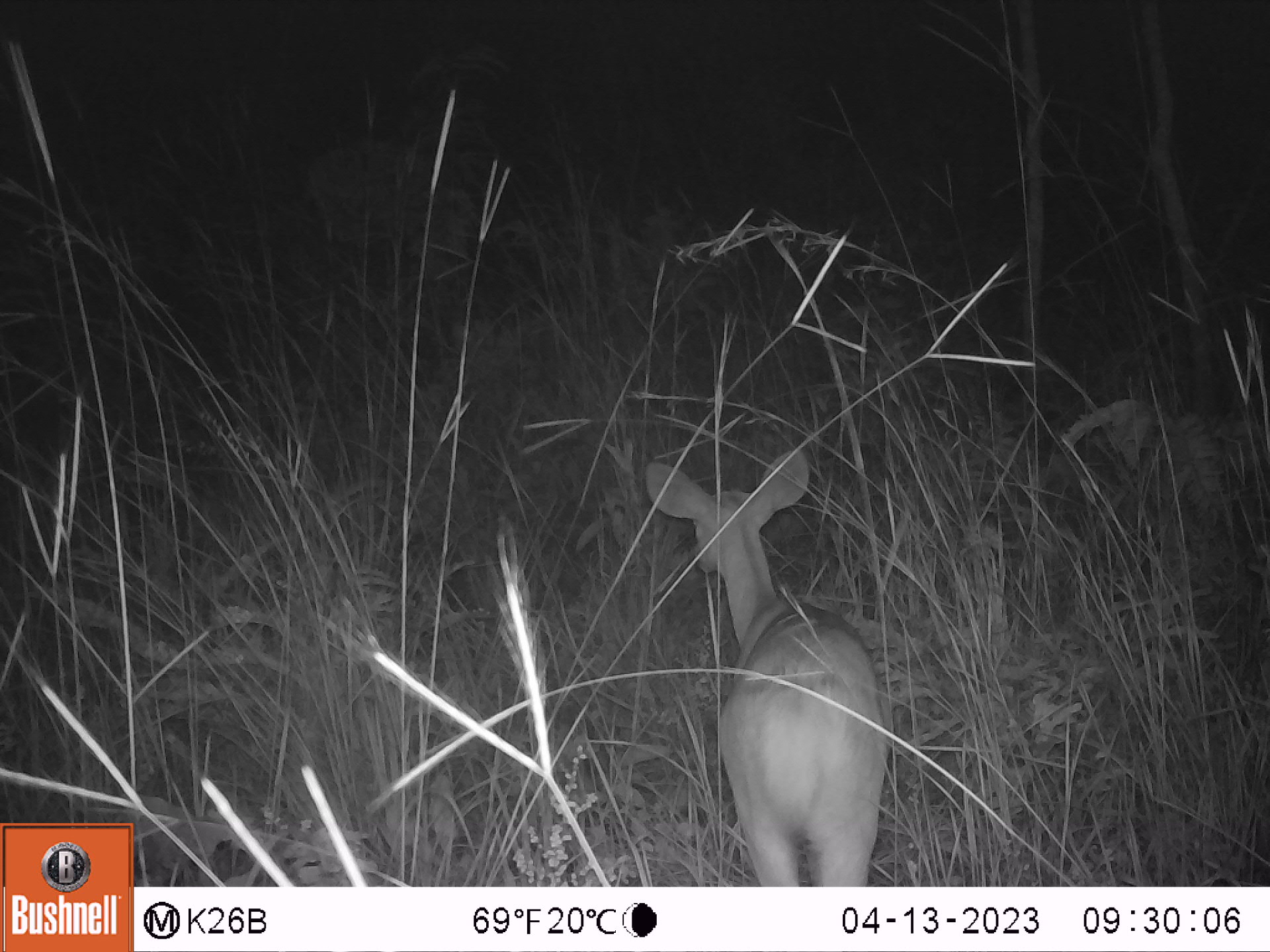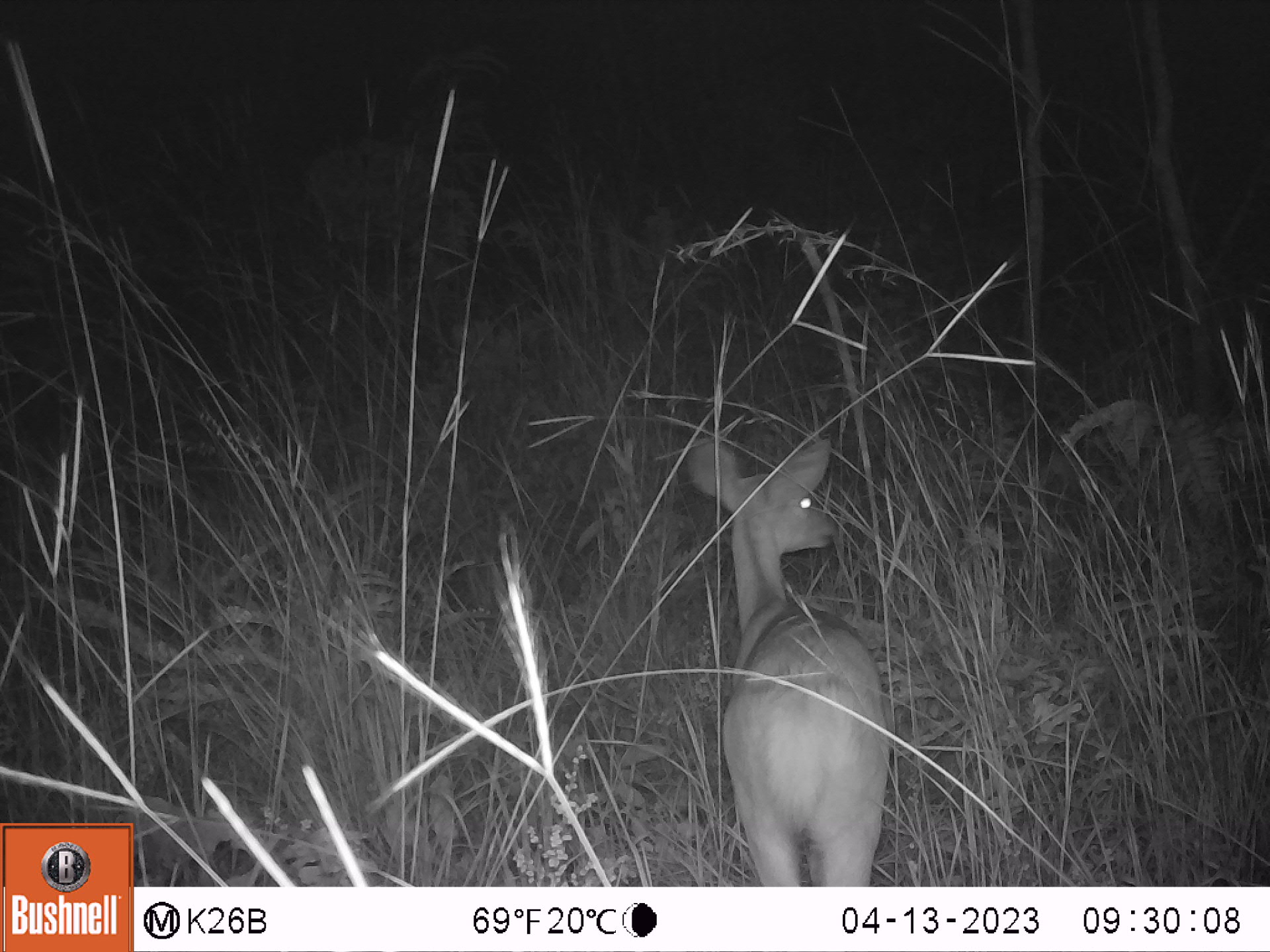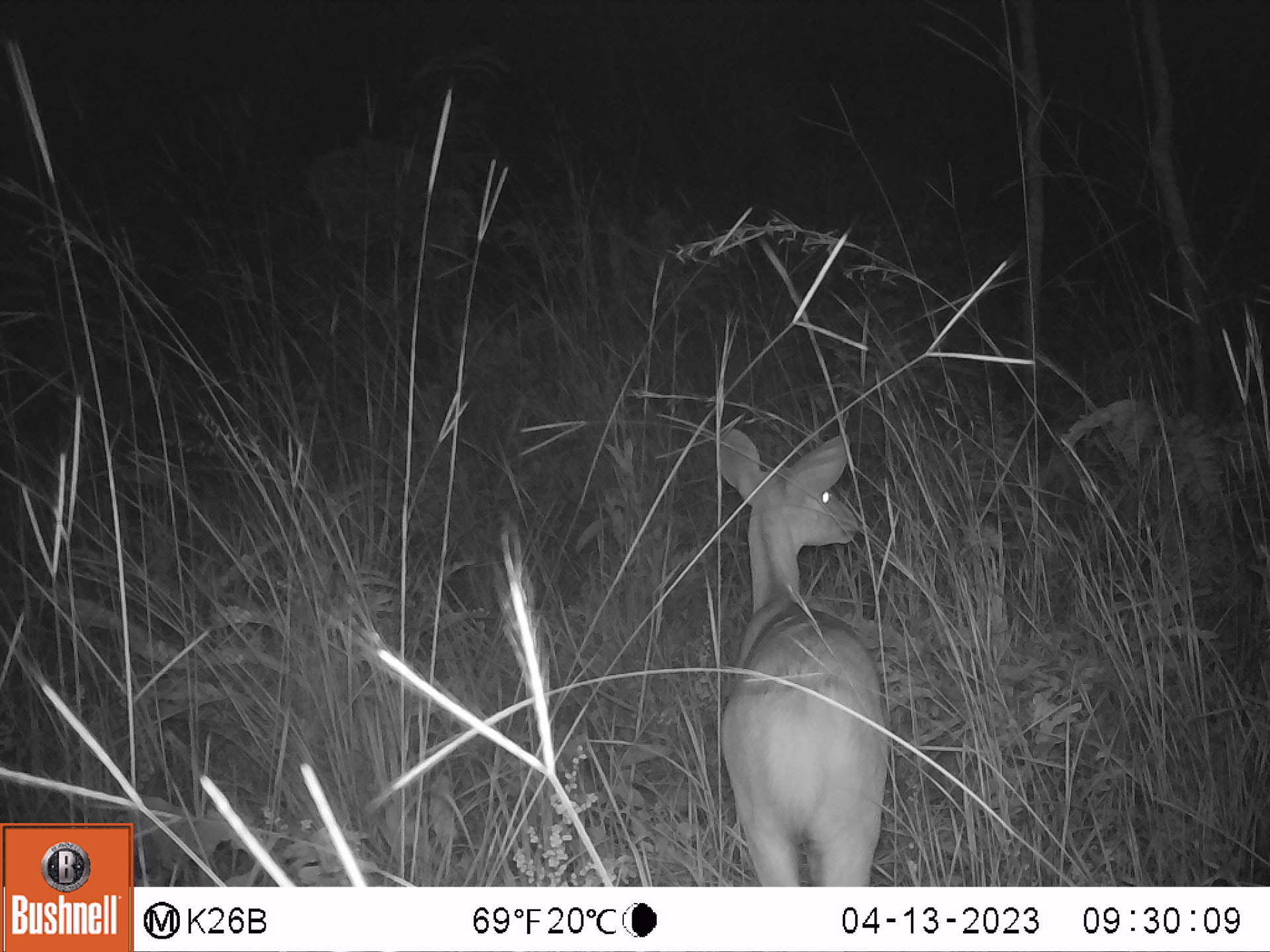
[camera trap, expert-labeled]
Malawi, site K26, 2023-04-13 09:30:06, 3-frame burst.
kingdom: Animalia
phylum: Chordata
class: Mammalia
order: Artiodactyla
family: Bovidae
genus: Tragelaphus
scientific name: Tragelaphus sylvaticus sylvaticus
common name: cape bushbuck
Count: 1.